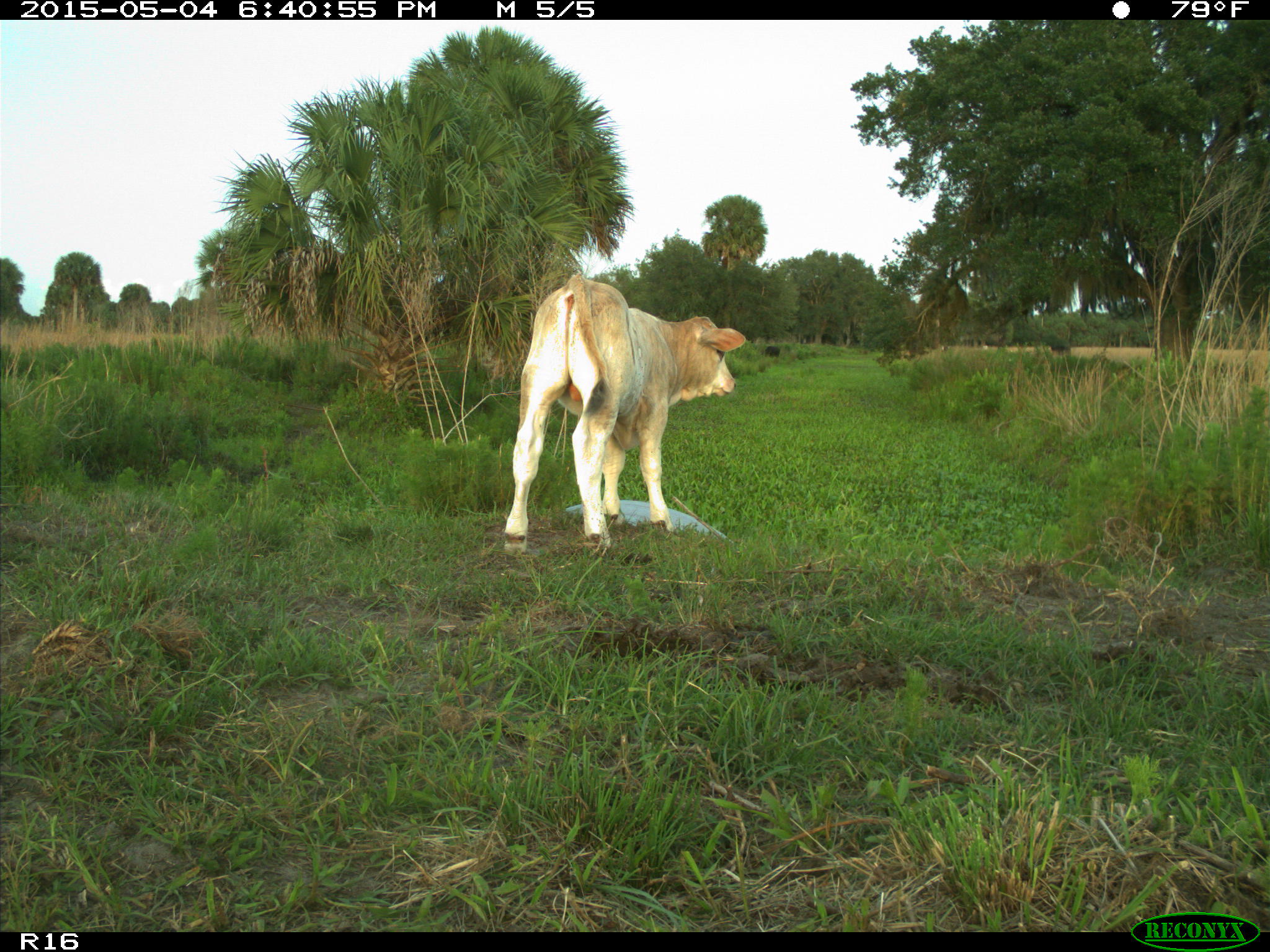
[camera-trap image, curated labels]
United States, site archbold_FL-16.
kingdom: Animalia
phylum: Chordata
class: Mammalia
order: Artiodactyla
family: Bovidae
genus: Bos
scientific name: Bos taurus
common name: domestic cow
Bos taurus (domestic cow).